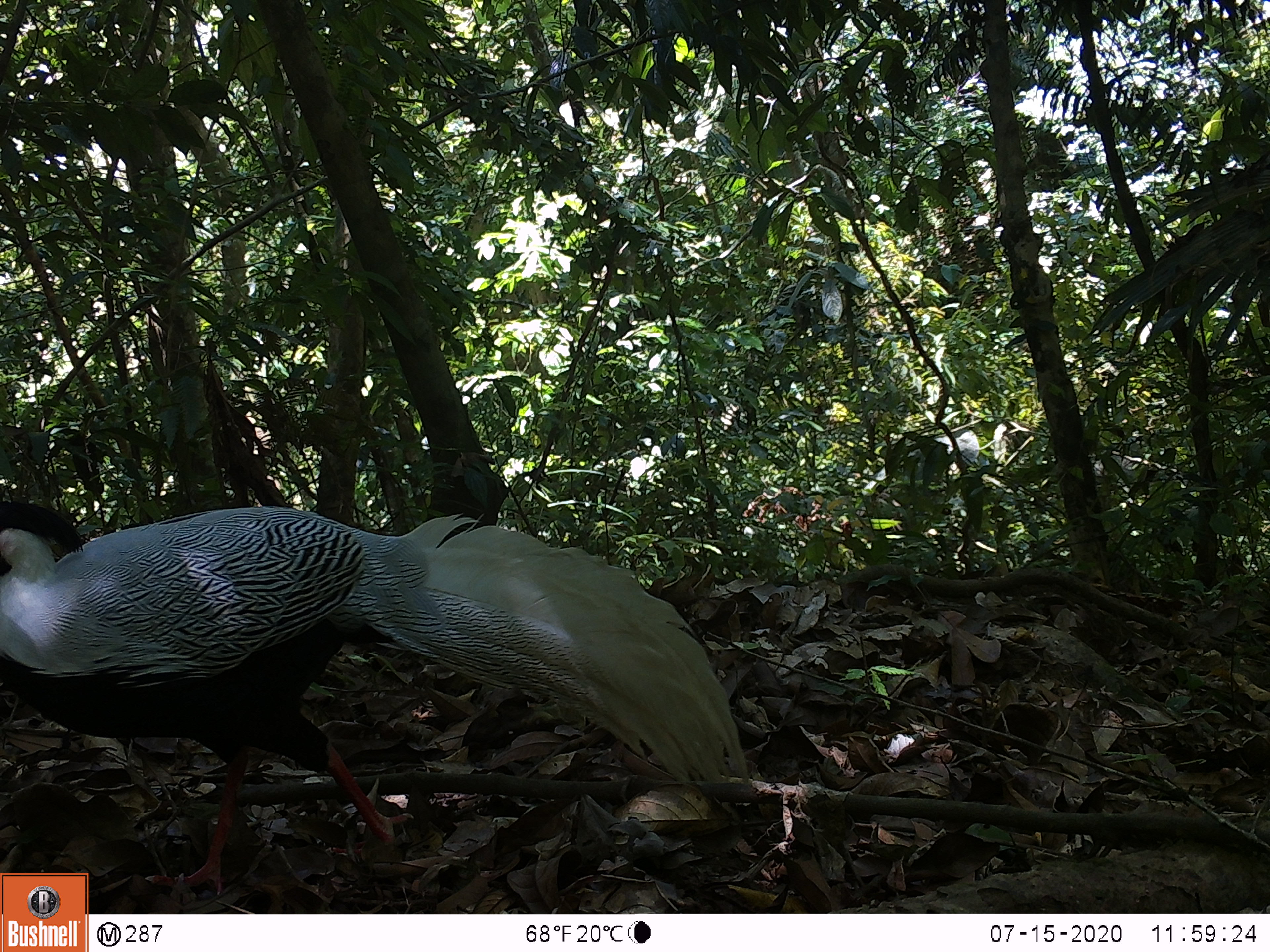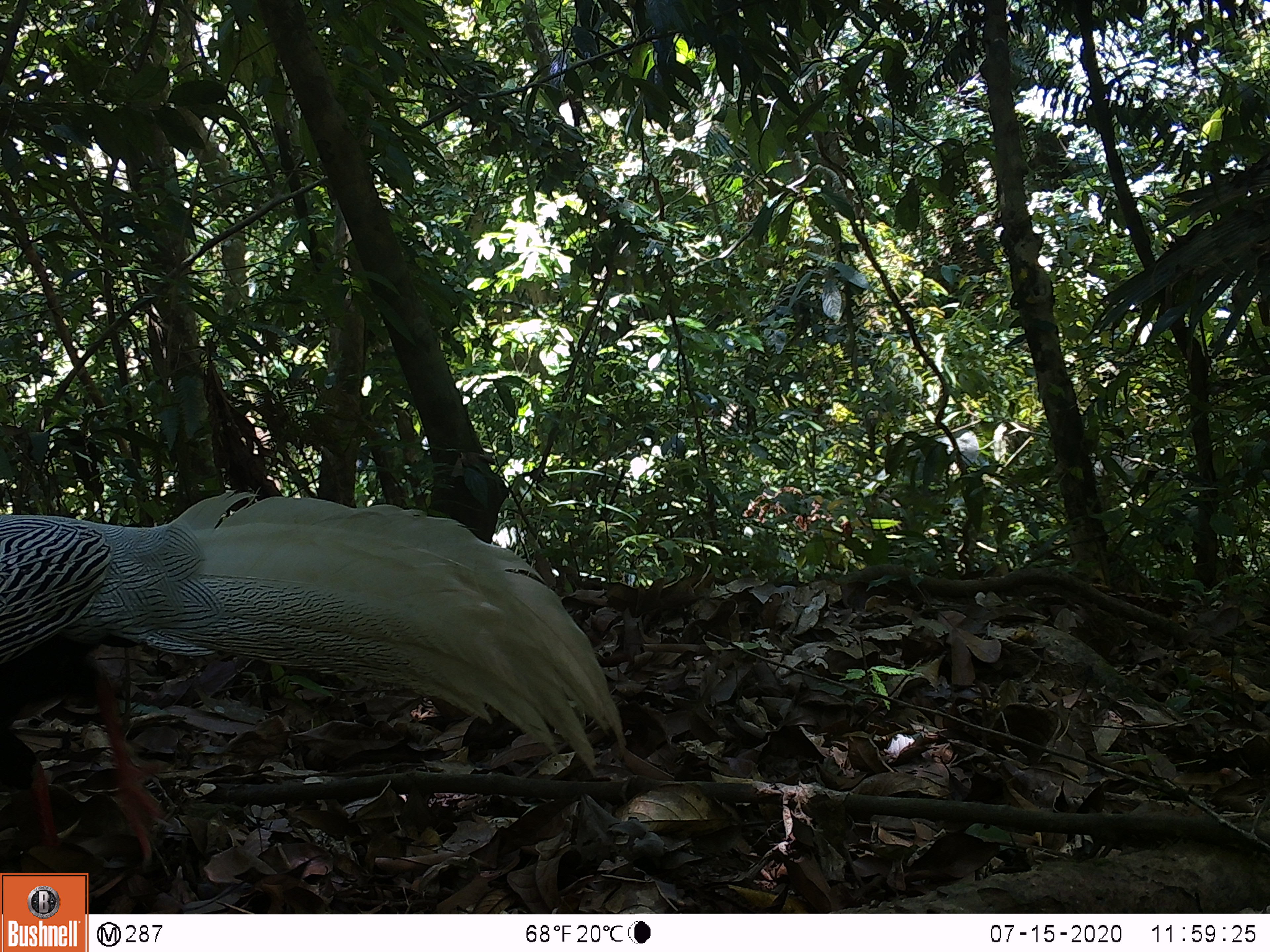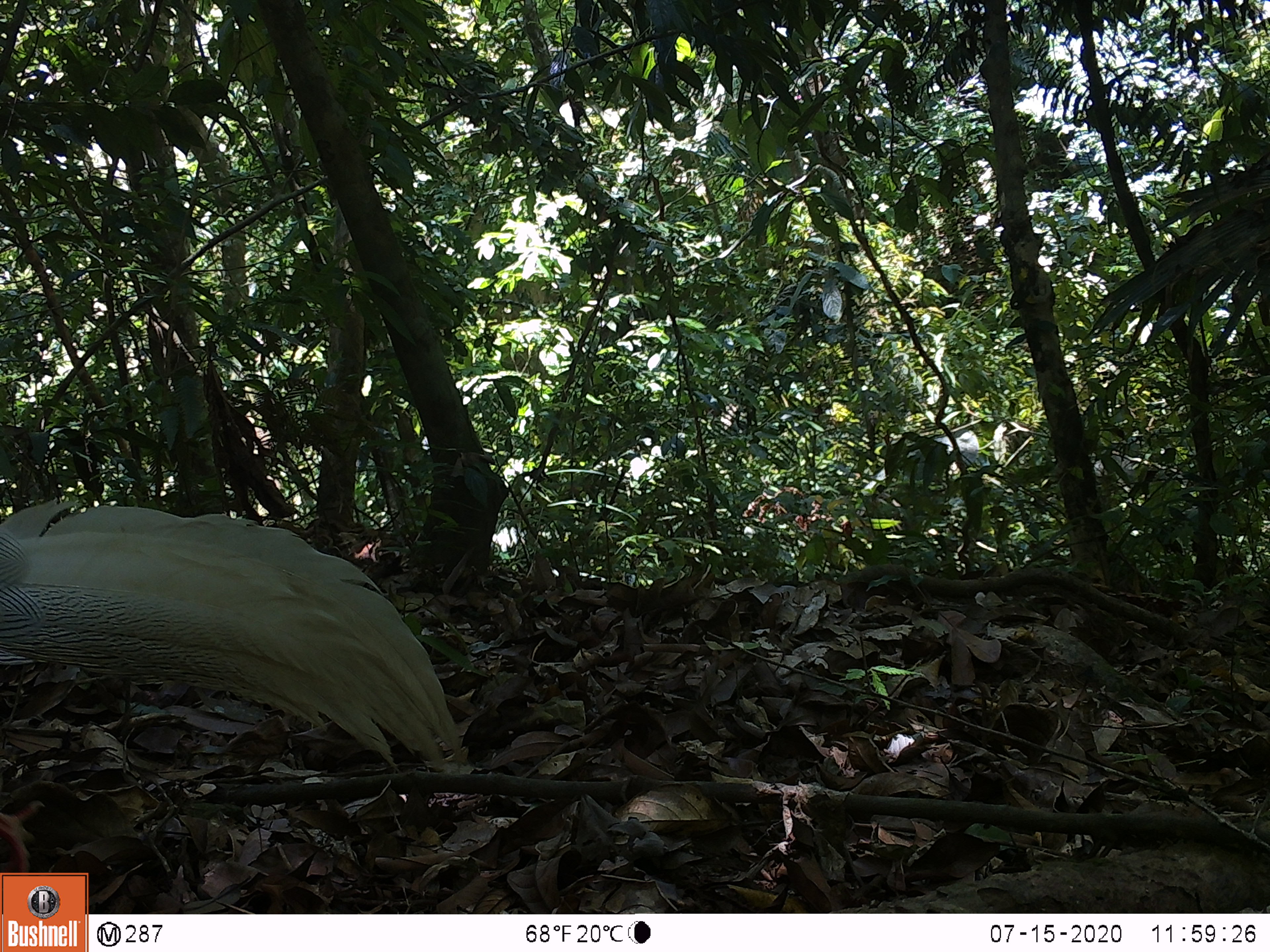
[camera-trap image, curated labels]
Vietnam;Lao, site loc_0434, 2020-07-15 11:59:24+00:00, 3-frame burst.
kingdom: Animalia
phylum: Chordata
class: Aves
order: Galliformes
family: Phasianidae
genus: Lophura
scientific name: Lophura nycthemera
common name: silver pheasant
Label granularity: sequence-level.